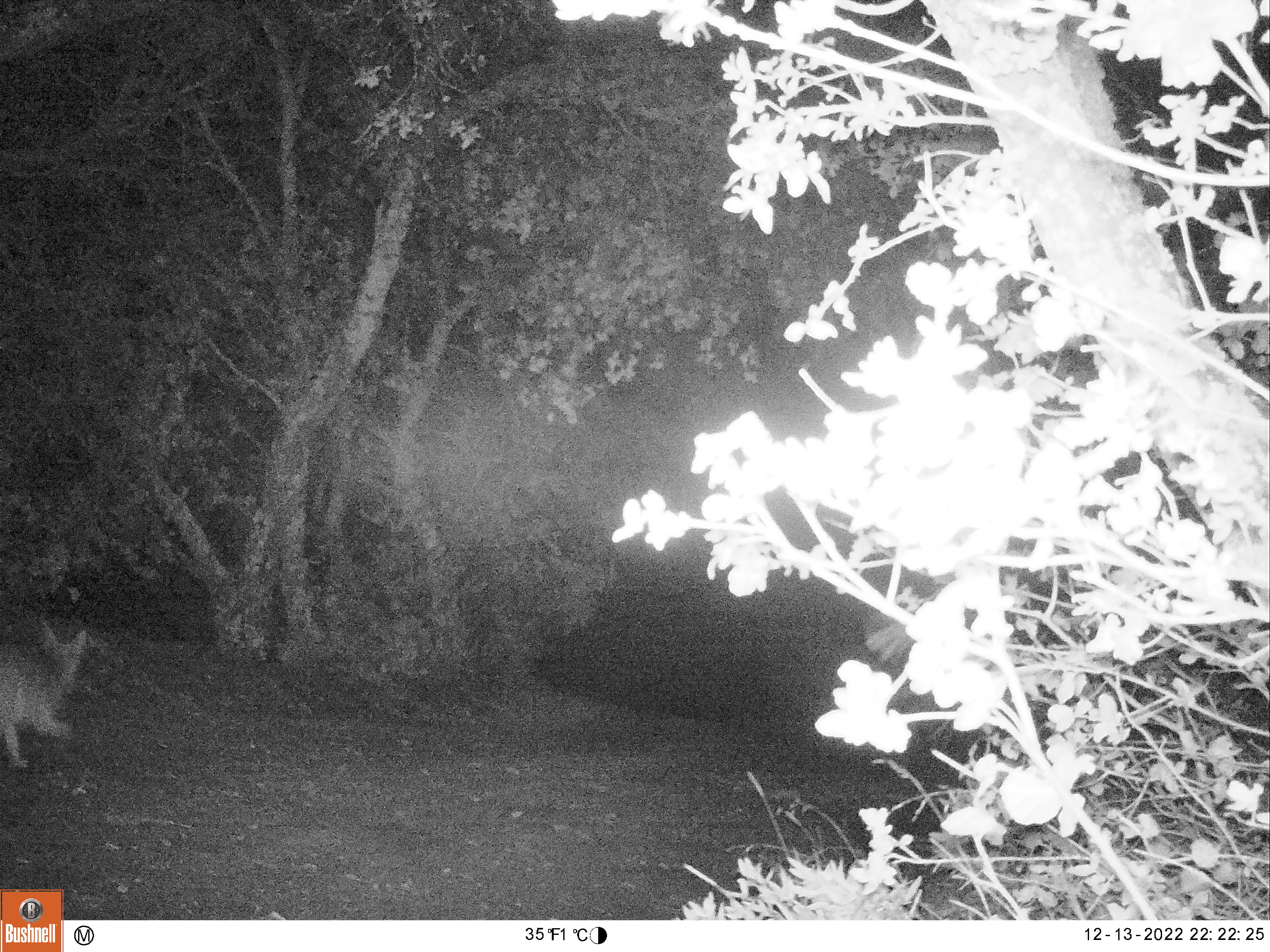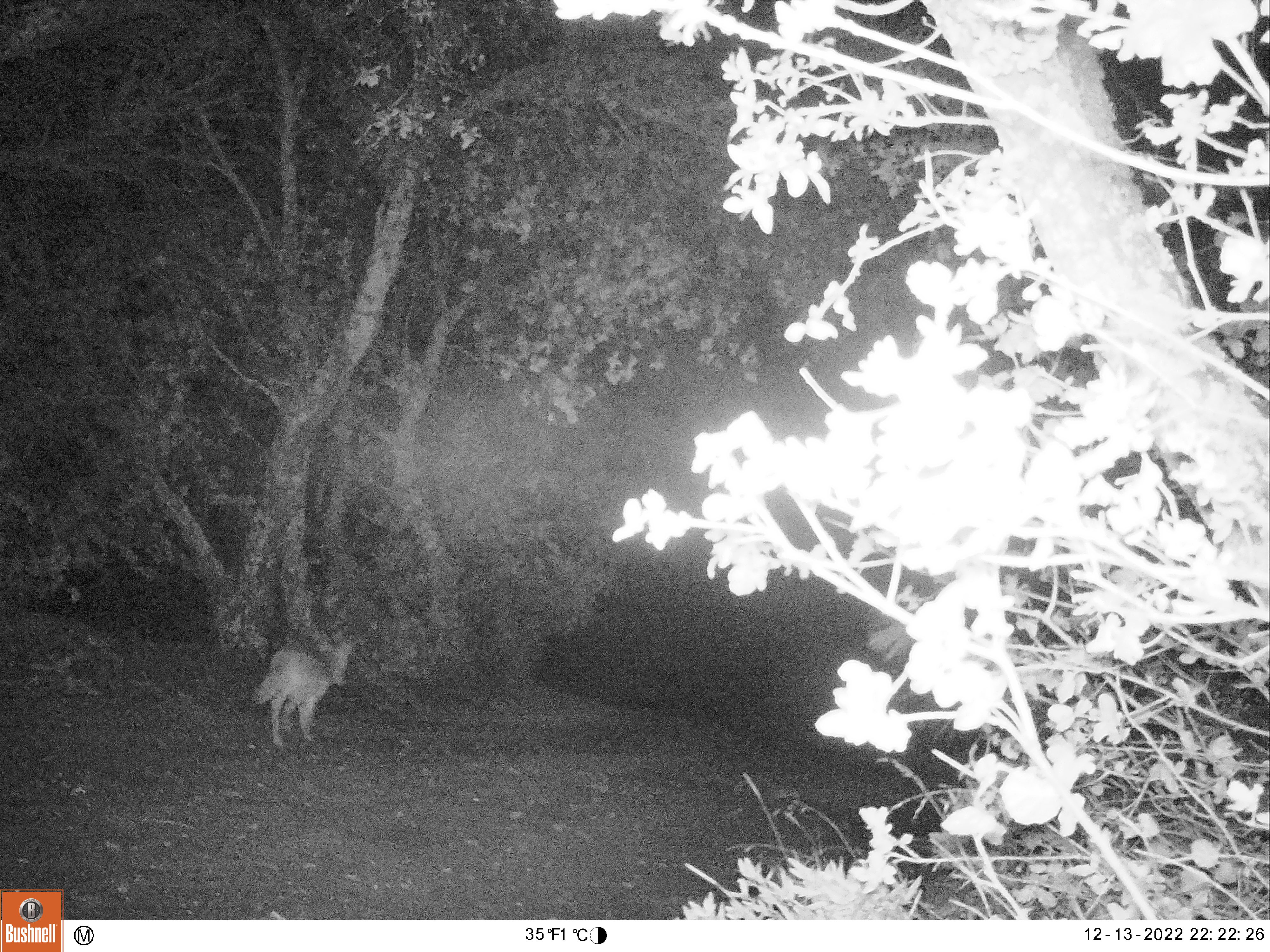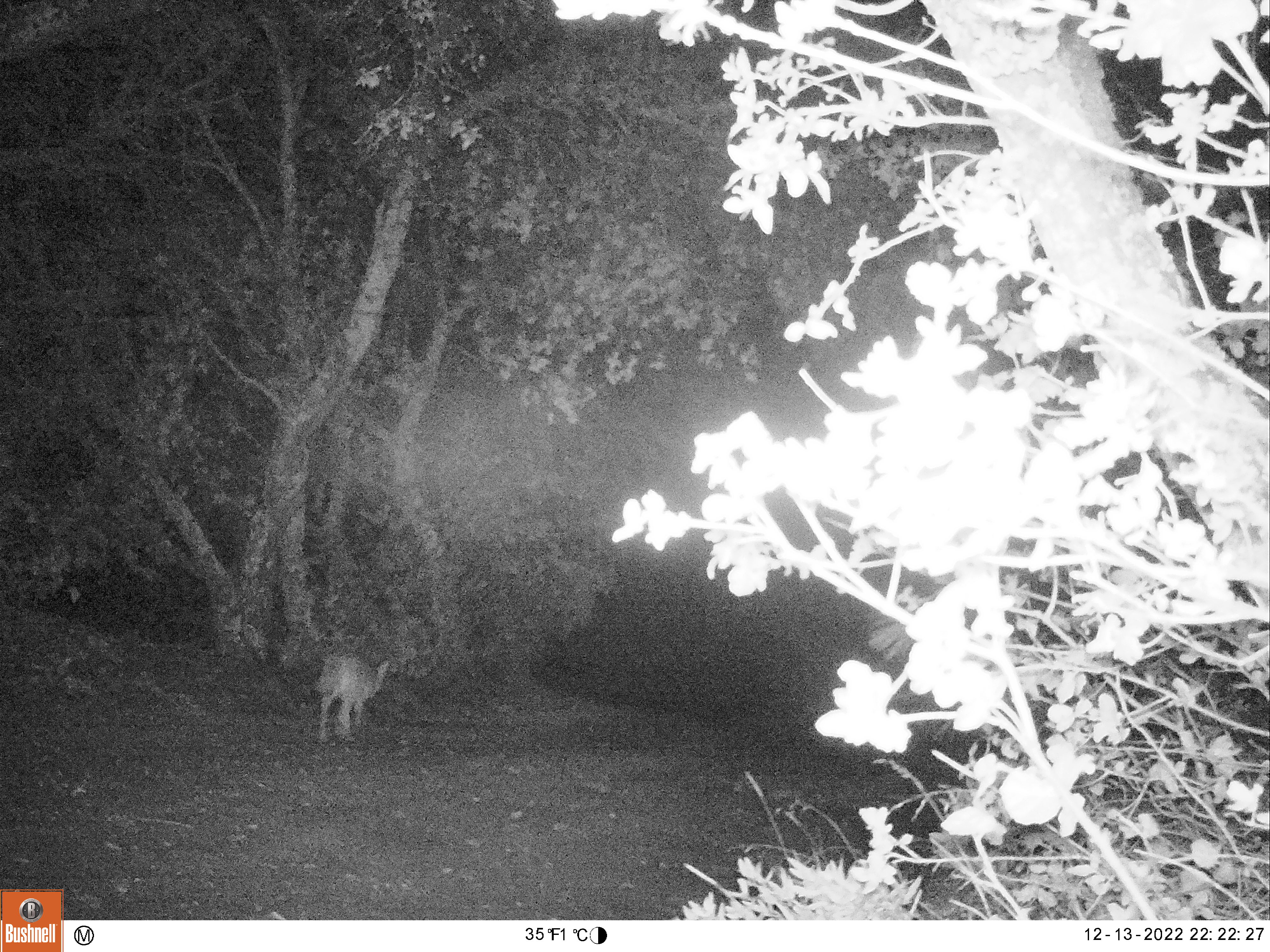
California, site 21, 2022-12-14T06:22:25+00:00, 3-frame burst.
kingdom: Animalia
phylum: Chordata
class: Mammalia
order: Carnivora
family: Canidae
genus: Canis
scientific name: Canis latrans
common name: coyote